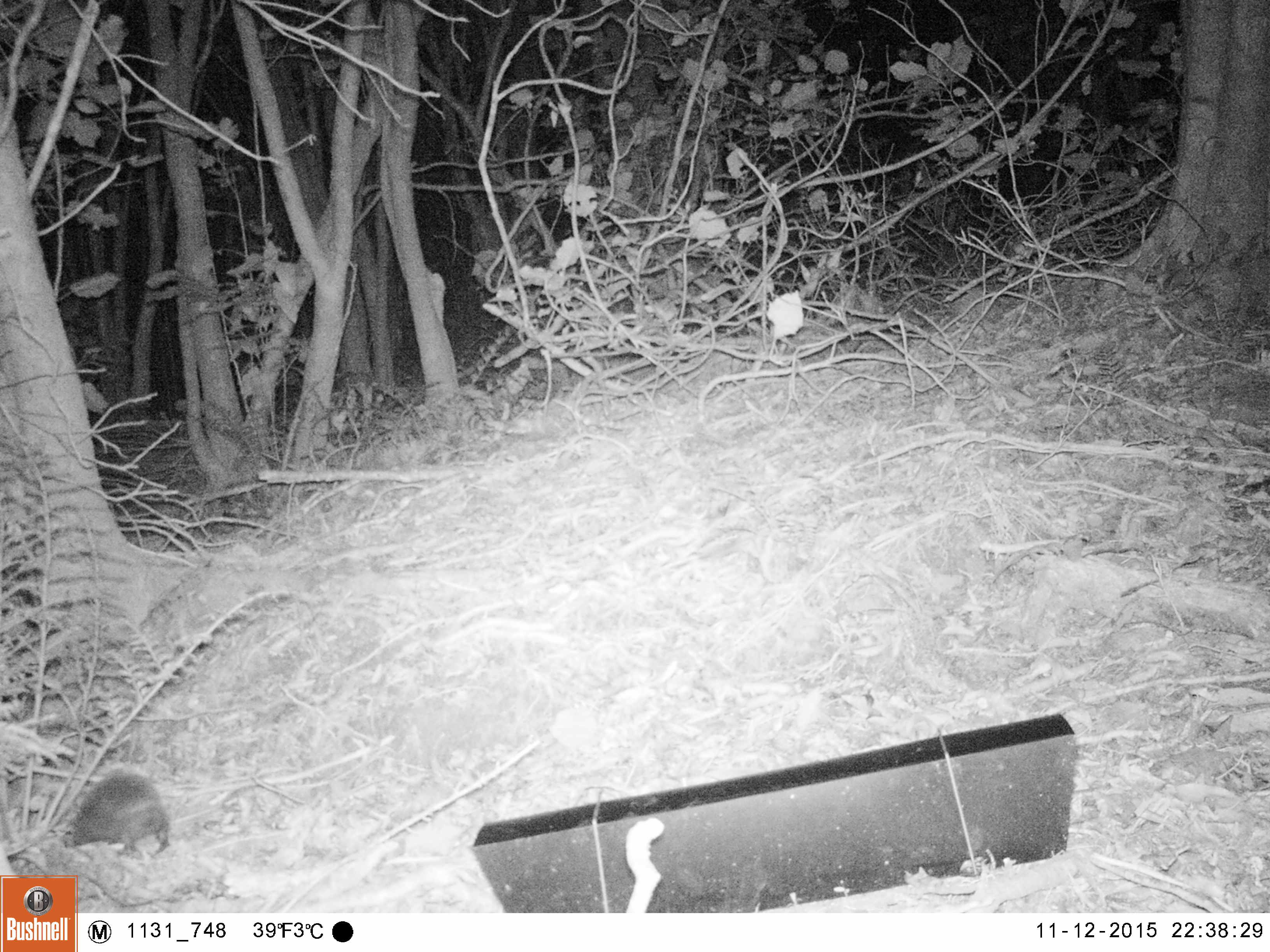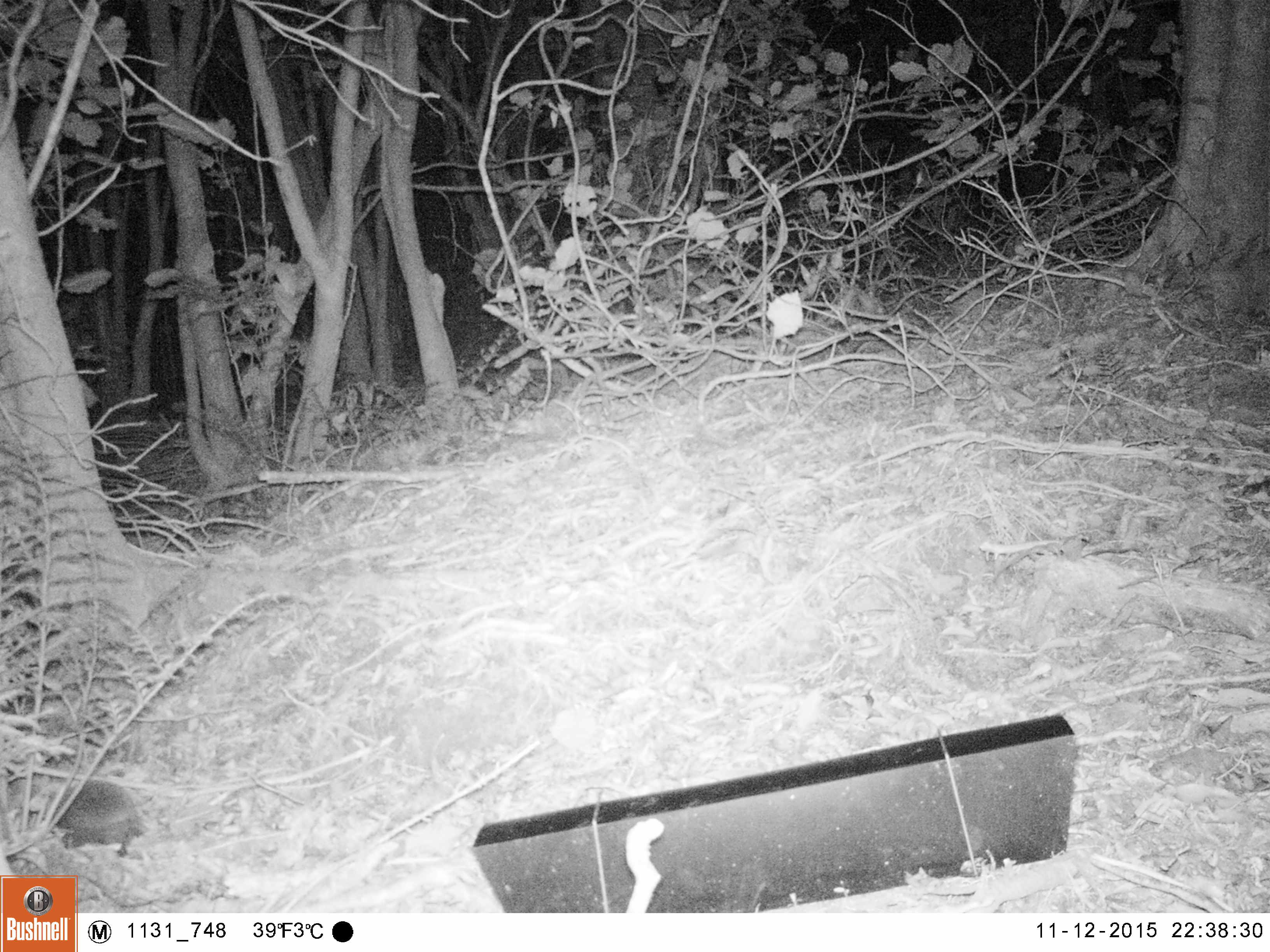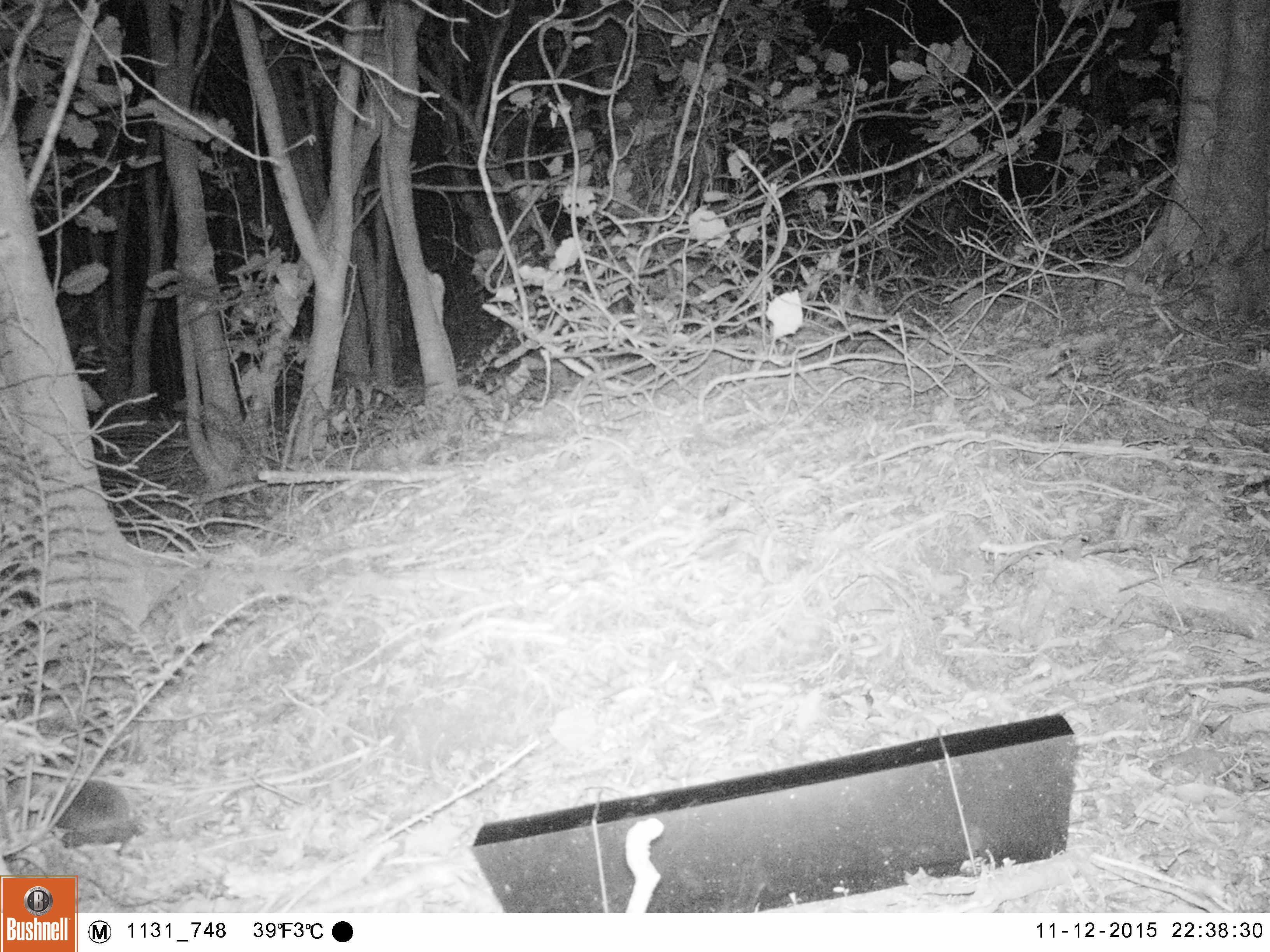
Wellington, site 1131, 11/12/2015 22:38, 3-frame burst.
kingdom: Animalia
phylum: Chordata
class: Mammalia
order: Eulipotyphla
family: Erinaceidae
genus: Erinaceus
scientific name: Erinaceus europaeus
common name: hedgehog